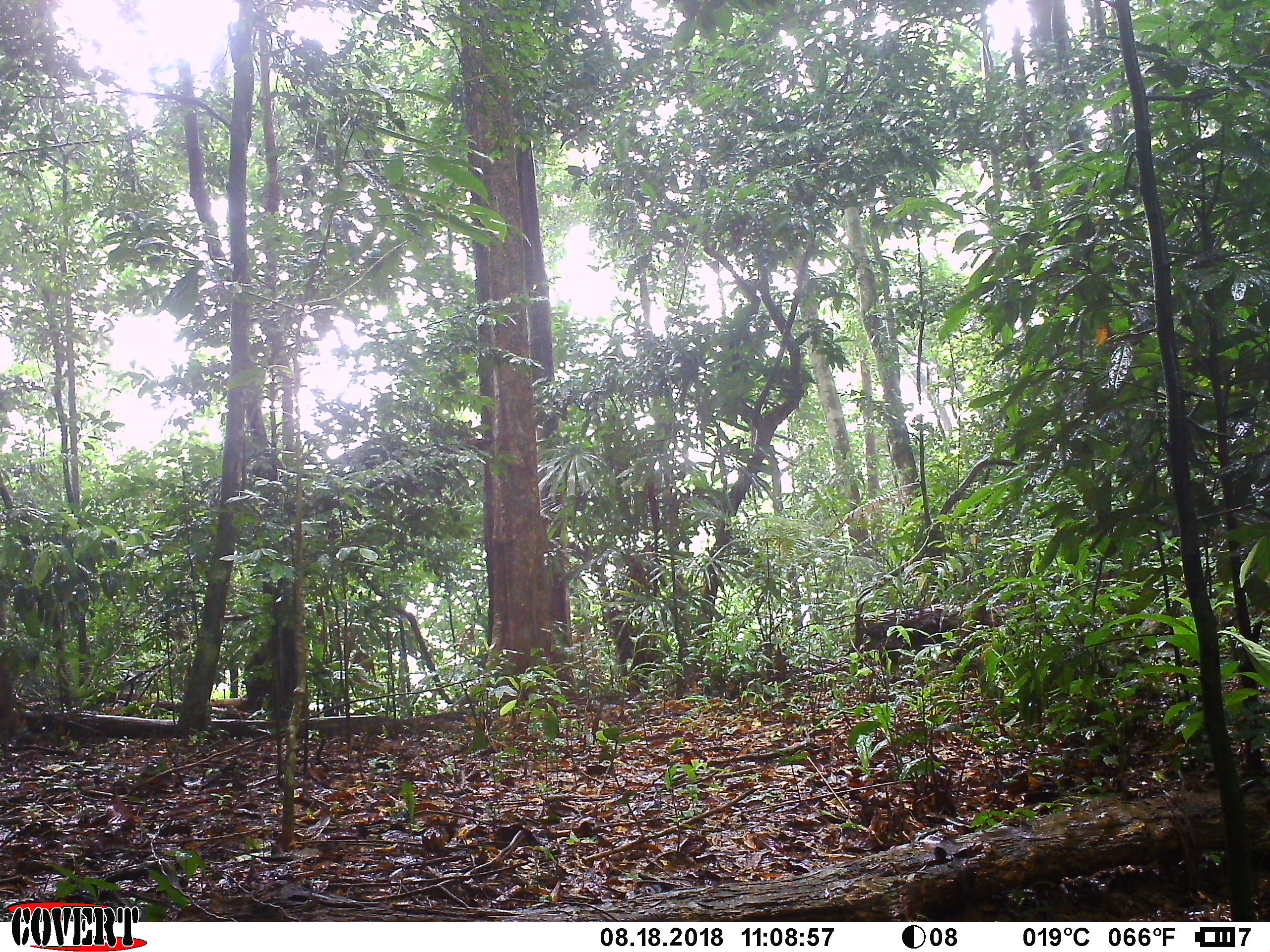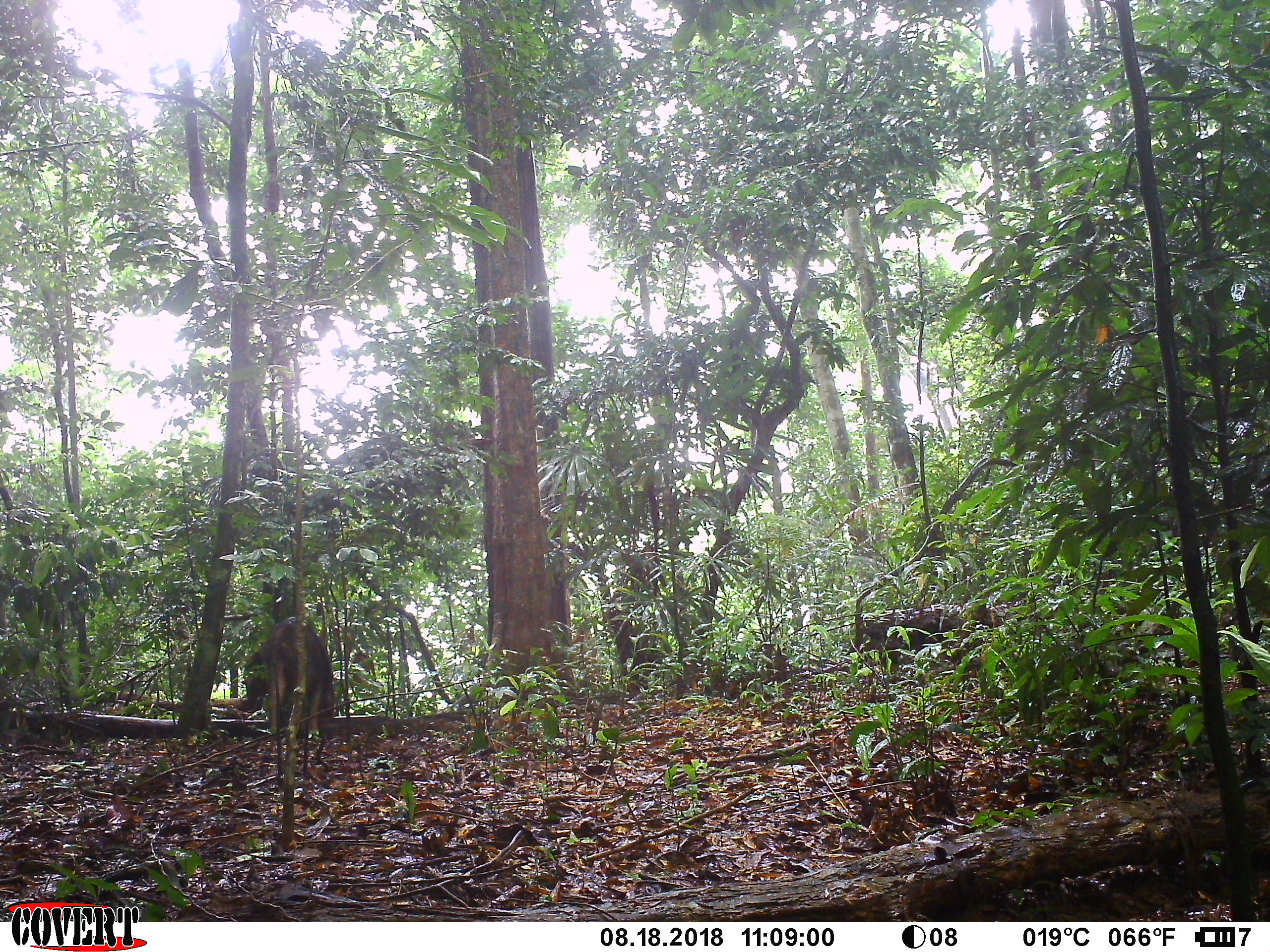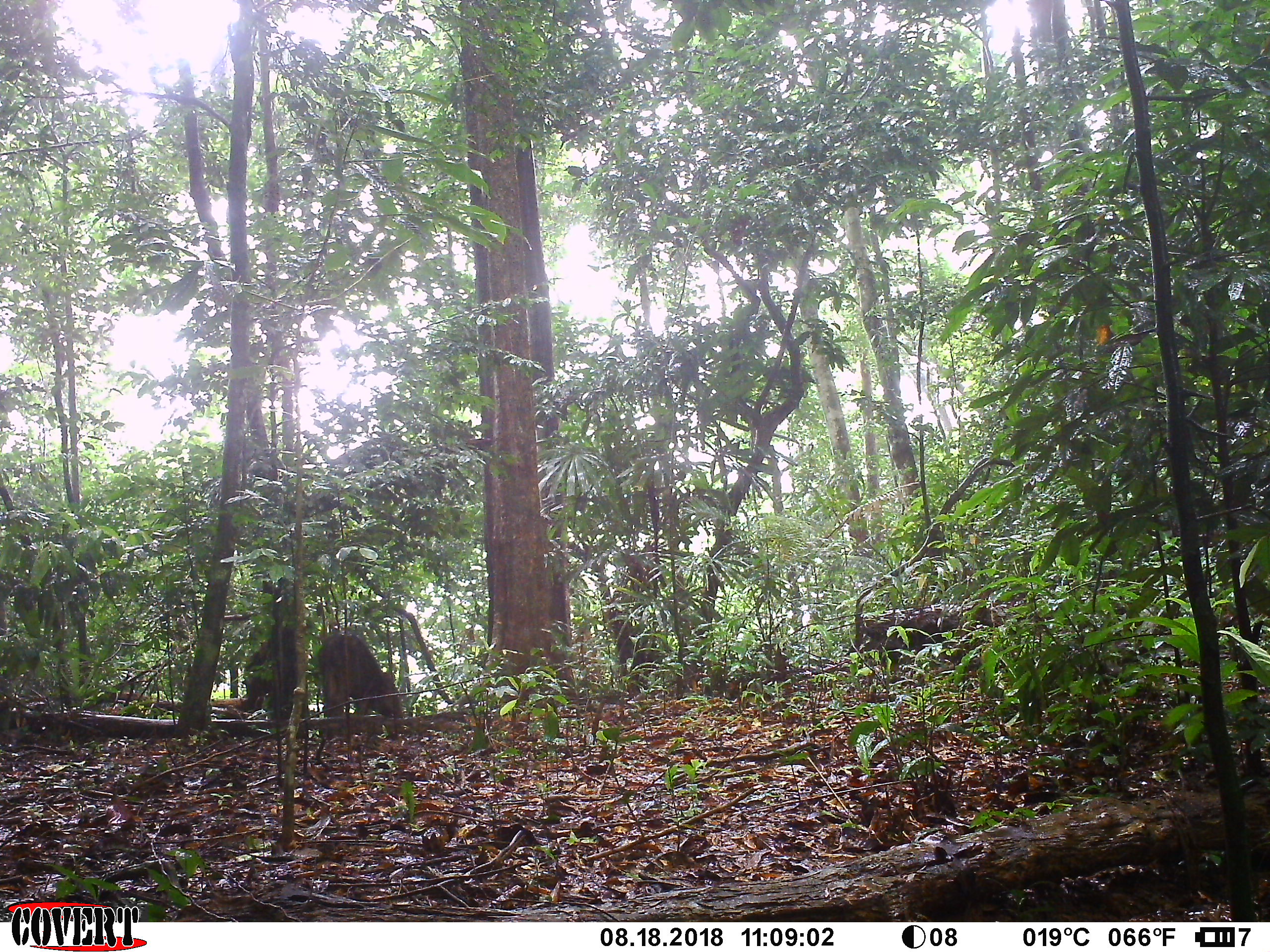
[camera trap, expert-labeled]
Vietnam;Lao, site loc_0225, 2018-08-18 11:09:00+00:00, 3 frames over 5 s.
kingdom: Animalia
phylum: Chordata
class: Mammalia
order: Artiodactyla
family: Suidae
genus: Sus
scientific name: Sus scrofa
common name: eurasian wild pig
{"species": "eurasian wild pig (Sus scrofa)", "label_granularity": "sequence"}